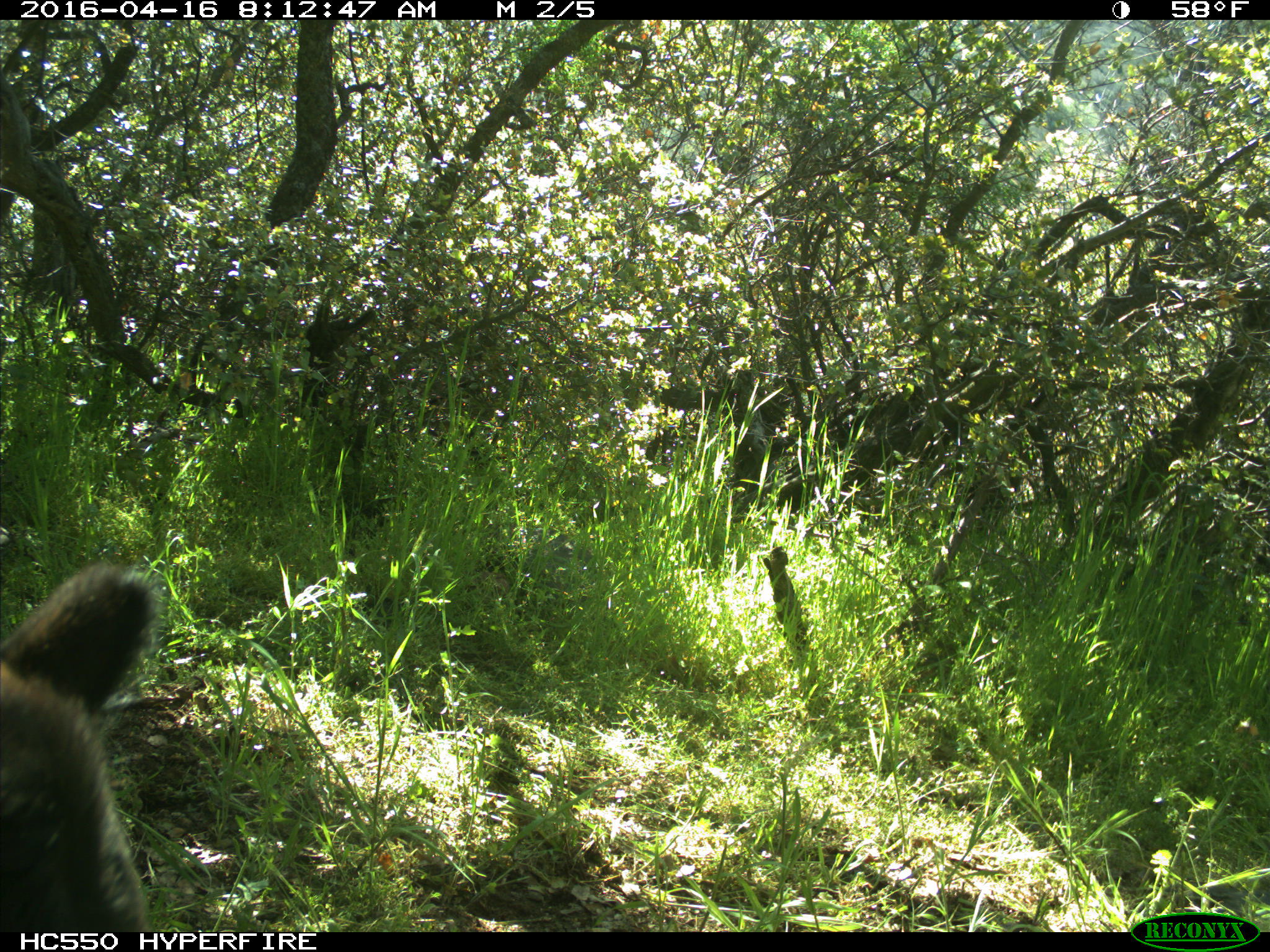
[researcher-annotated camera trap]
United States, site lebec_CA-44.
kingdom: Animalia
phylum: Chordata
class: Mammalia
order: Artiodactyla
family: Bovidae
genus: Bos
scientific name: Bos taurus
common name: domestic cow